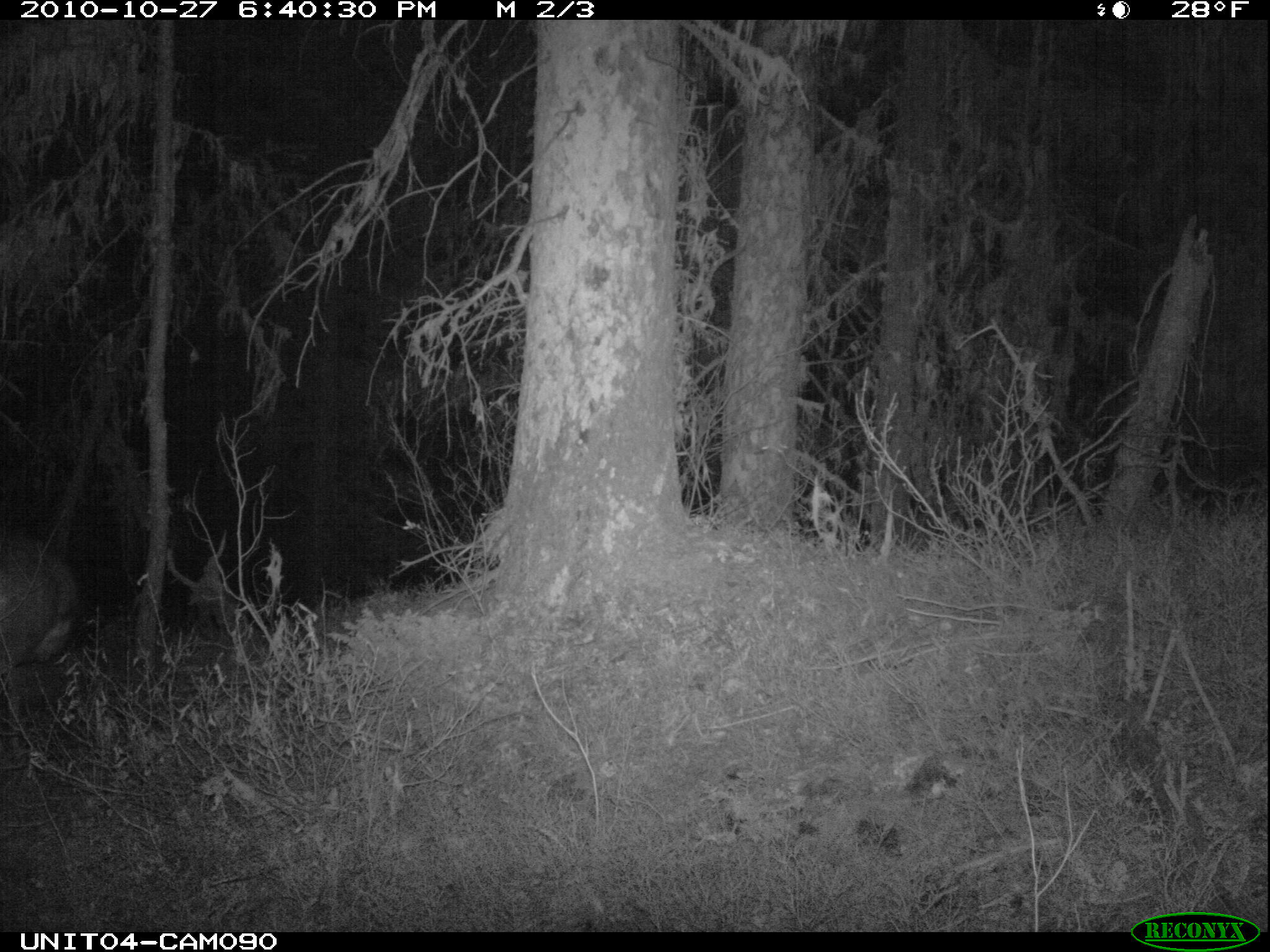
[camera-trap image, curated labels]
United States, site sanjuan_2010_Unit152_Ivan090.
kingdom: Animalia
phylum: Chordata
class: Mammalia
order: Artiodactyla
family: Cervidae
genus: Odocoileus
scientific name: Odocoileus hemionus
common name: mule deer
Odocoileus hemionus (mule deer).